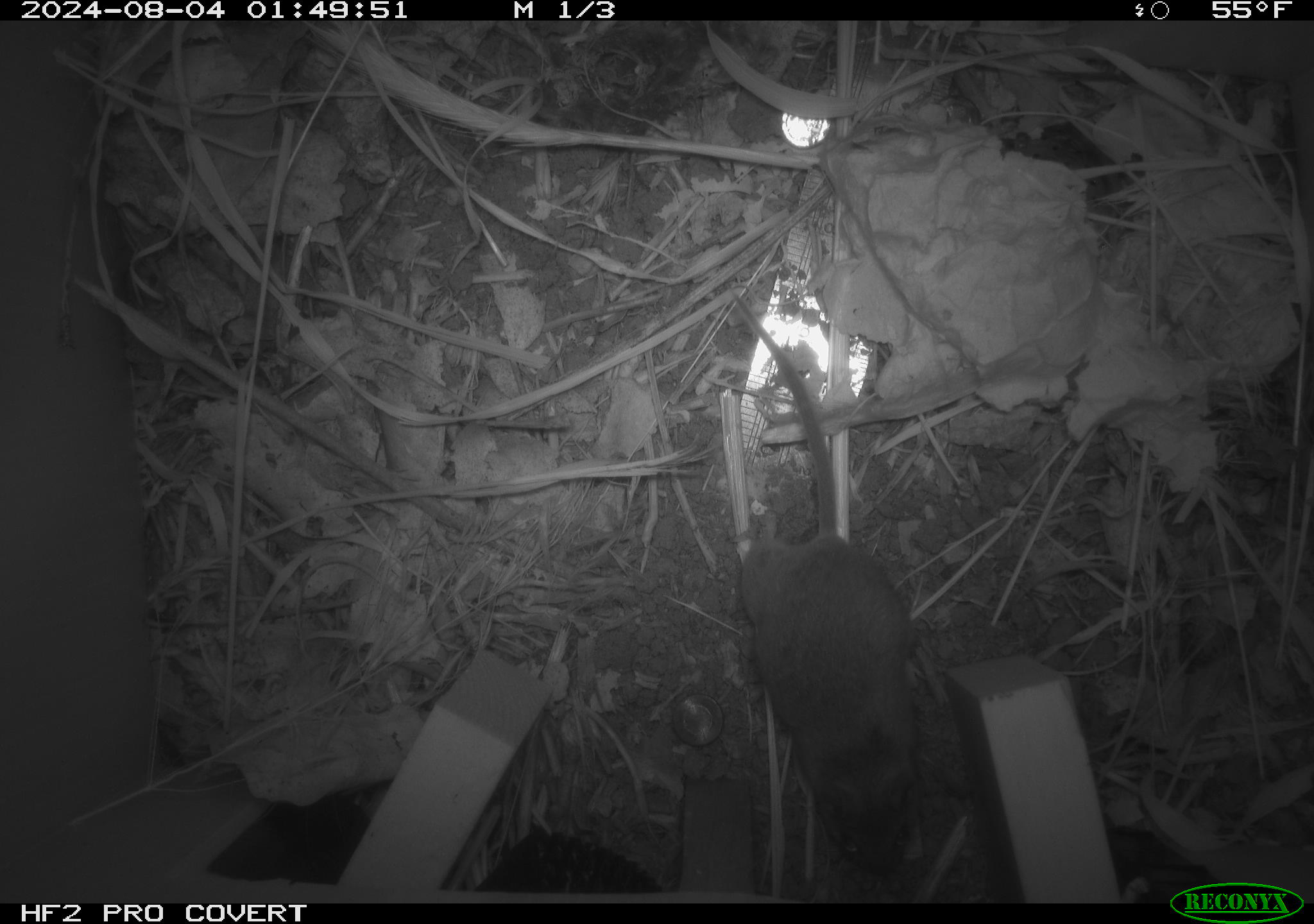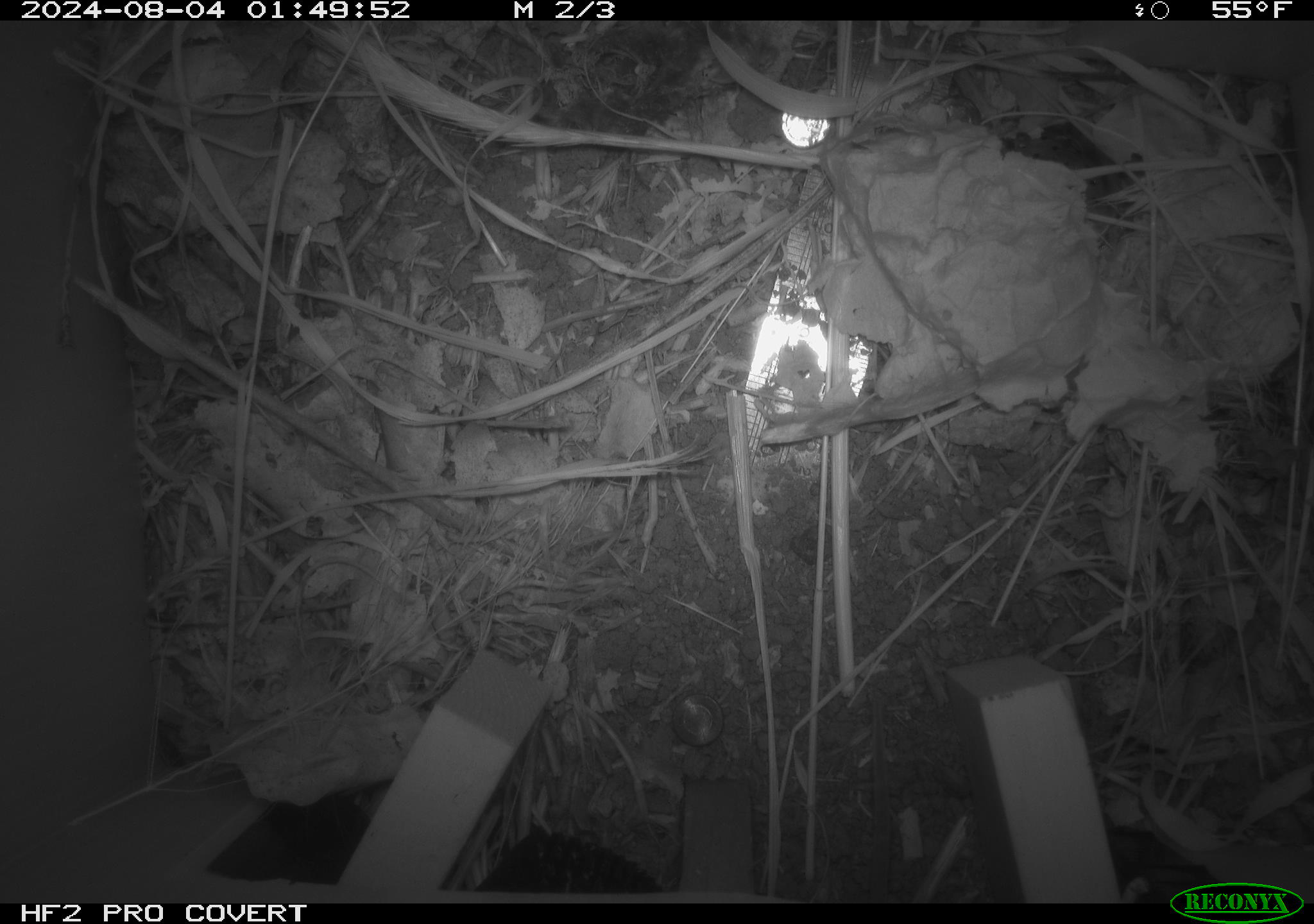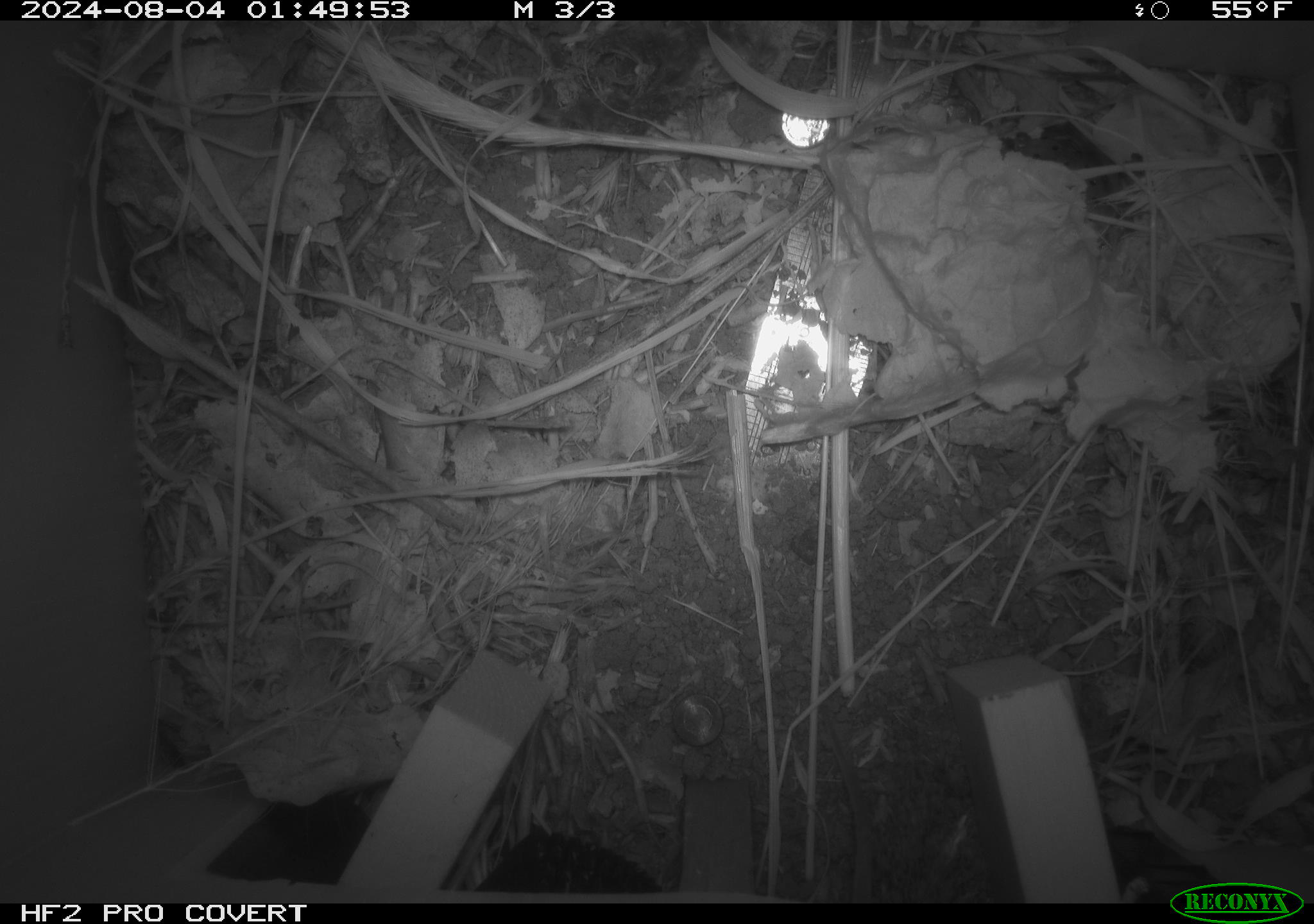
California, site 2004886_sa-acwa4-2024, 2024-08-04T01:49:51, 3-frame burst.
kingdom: Animalia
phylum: Chordata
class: Mammalia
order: Rodentia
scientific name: Rodentia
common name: mouse species